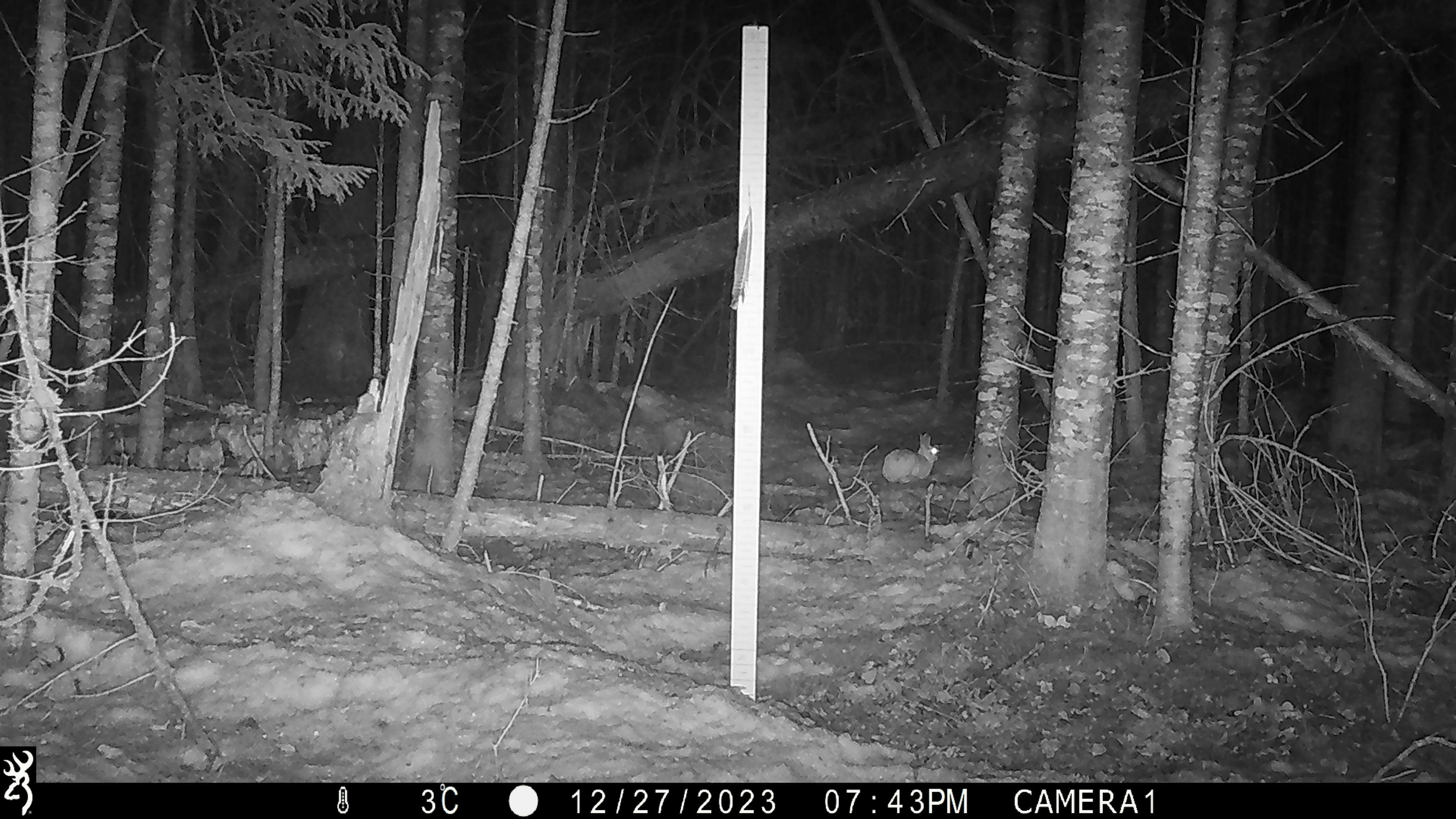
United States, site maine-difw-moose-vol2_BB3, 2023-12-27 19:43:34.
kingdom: Animalia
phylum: Chordata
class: Mammalia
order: Lagomorpha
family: Leporidae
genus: Lepus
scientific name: Lepus americanus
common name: snowshoe hare